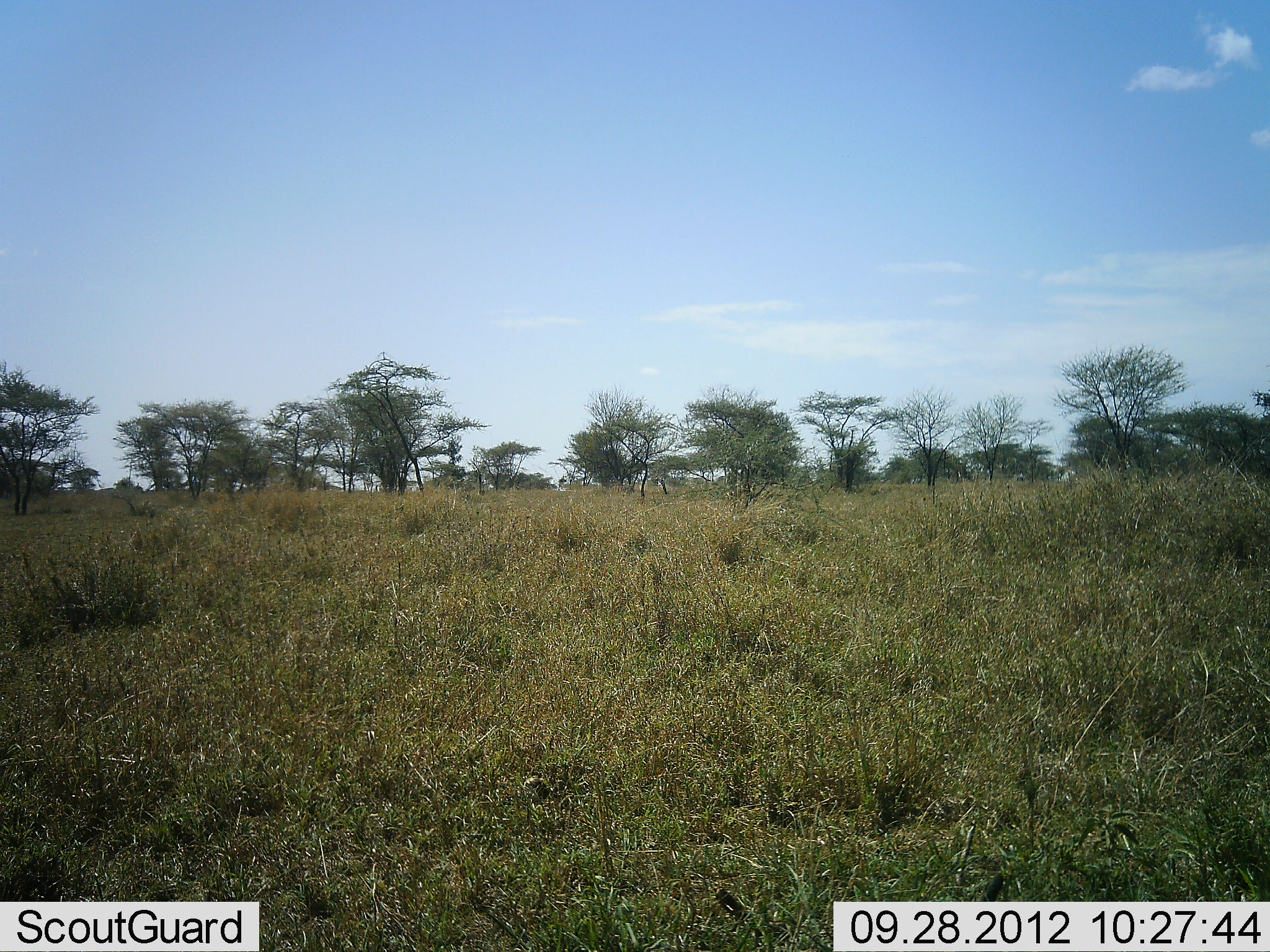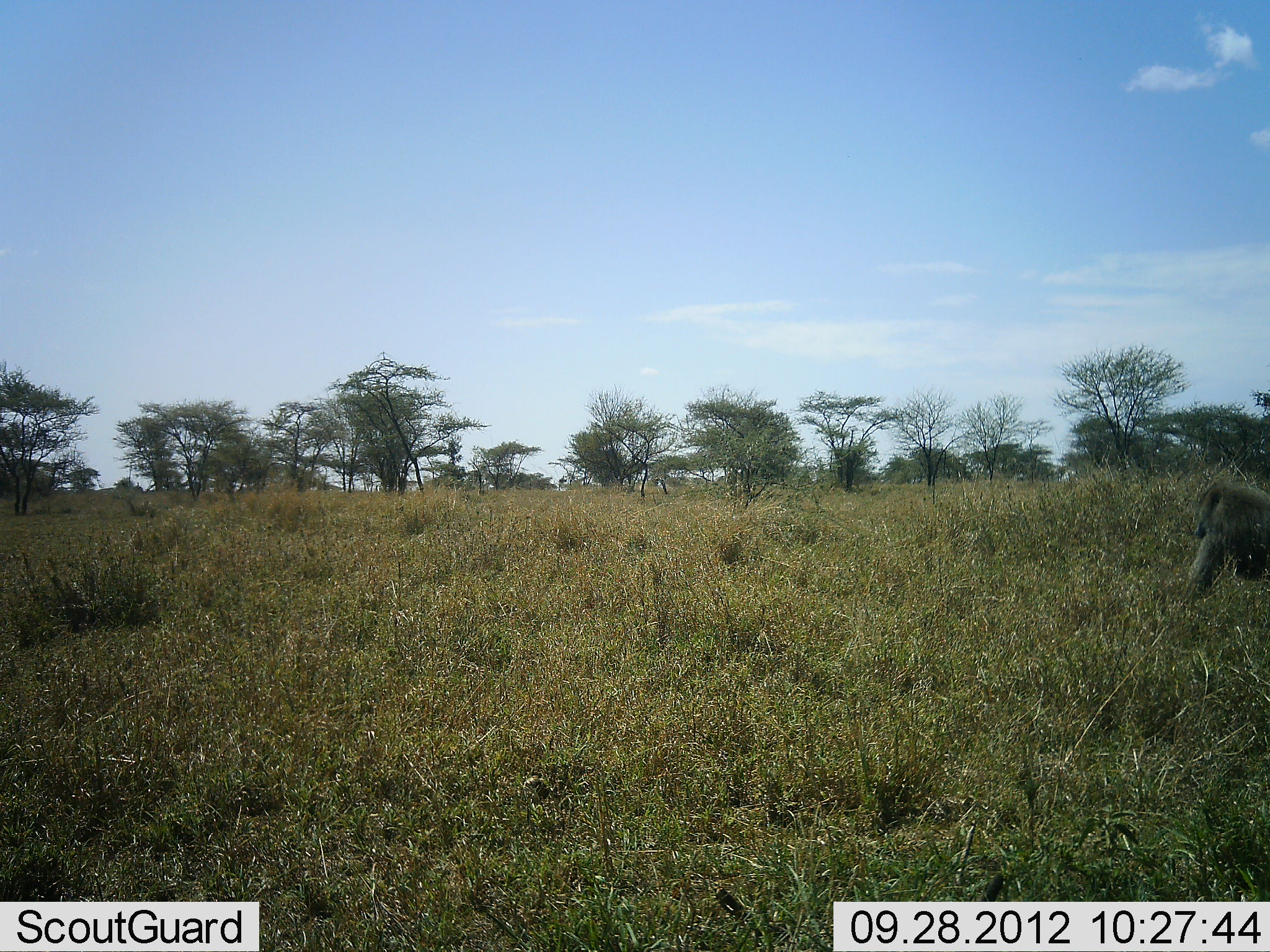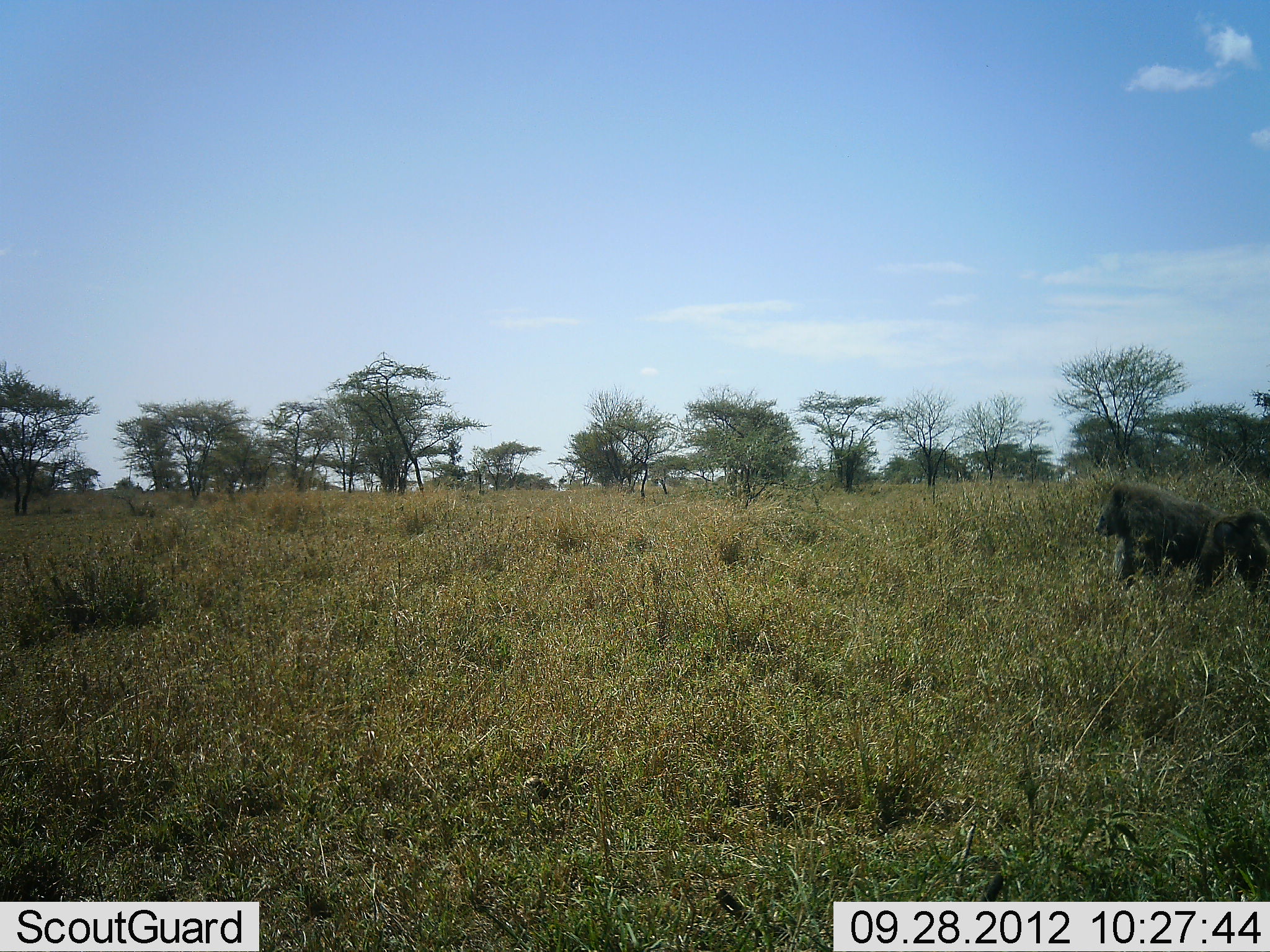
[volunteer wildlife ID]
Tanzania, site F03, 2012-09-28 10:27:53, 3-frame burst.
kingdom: Animalia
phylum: Chordata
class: Mammalia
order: Primates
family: Cercopithecidae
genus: Papio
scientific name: Papio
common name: baboon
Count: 1.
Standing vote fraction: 0%.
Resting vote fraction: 0%.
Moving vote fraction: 100%.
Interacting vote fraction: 0%.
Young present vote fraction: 10%.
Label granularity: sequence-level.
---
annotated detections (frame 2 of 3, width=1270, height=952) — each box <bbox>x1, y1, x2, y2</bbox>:
animal: <bbox>1189, 479, 1270, 597</bbox>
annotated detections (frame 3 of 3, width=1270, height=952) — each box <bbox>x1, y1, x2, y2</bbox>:
animal: <bbox>1094, 481, 1270, 602</bbox>